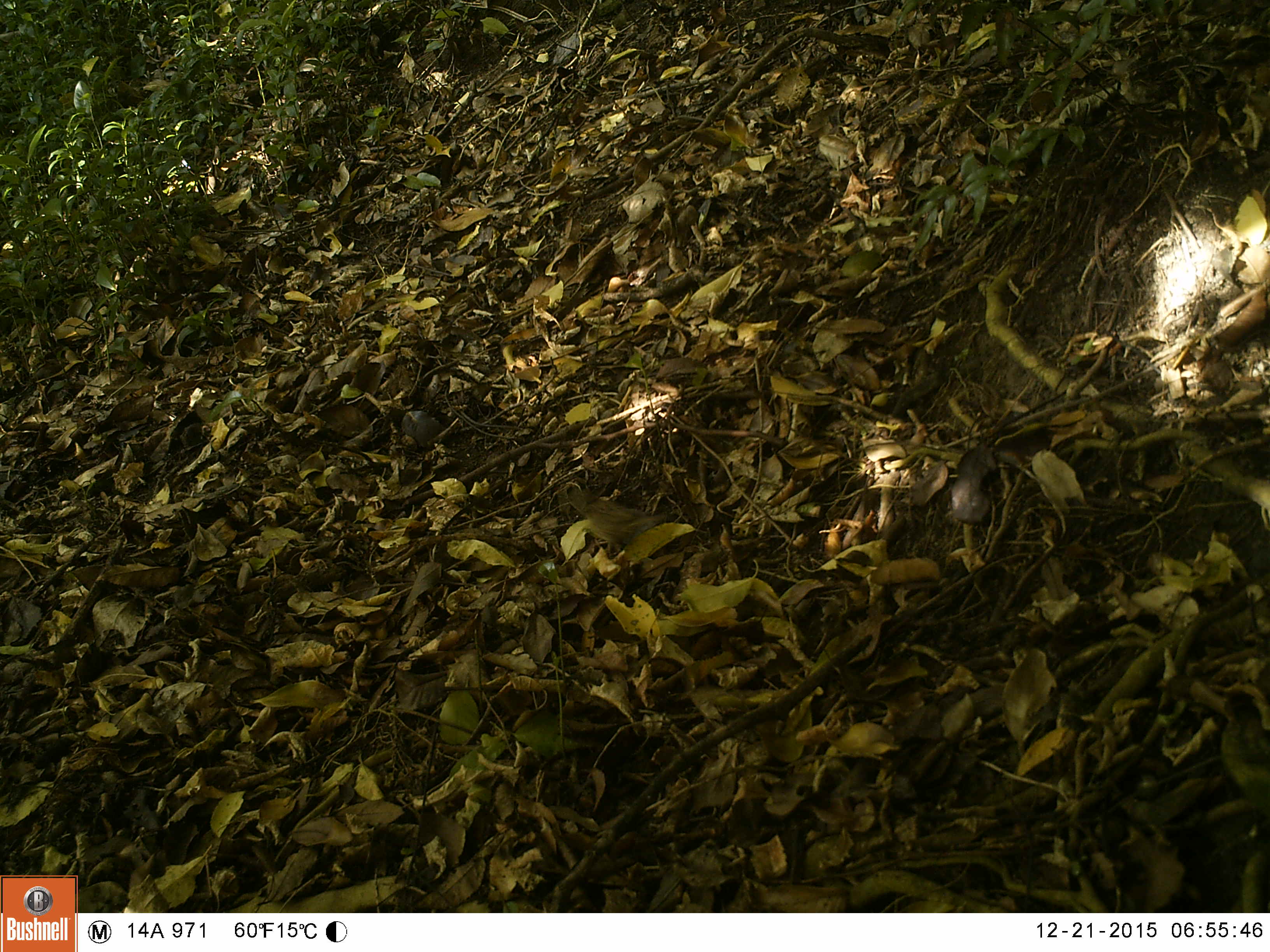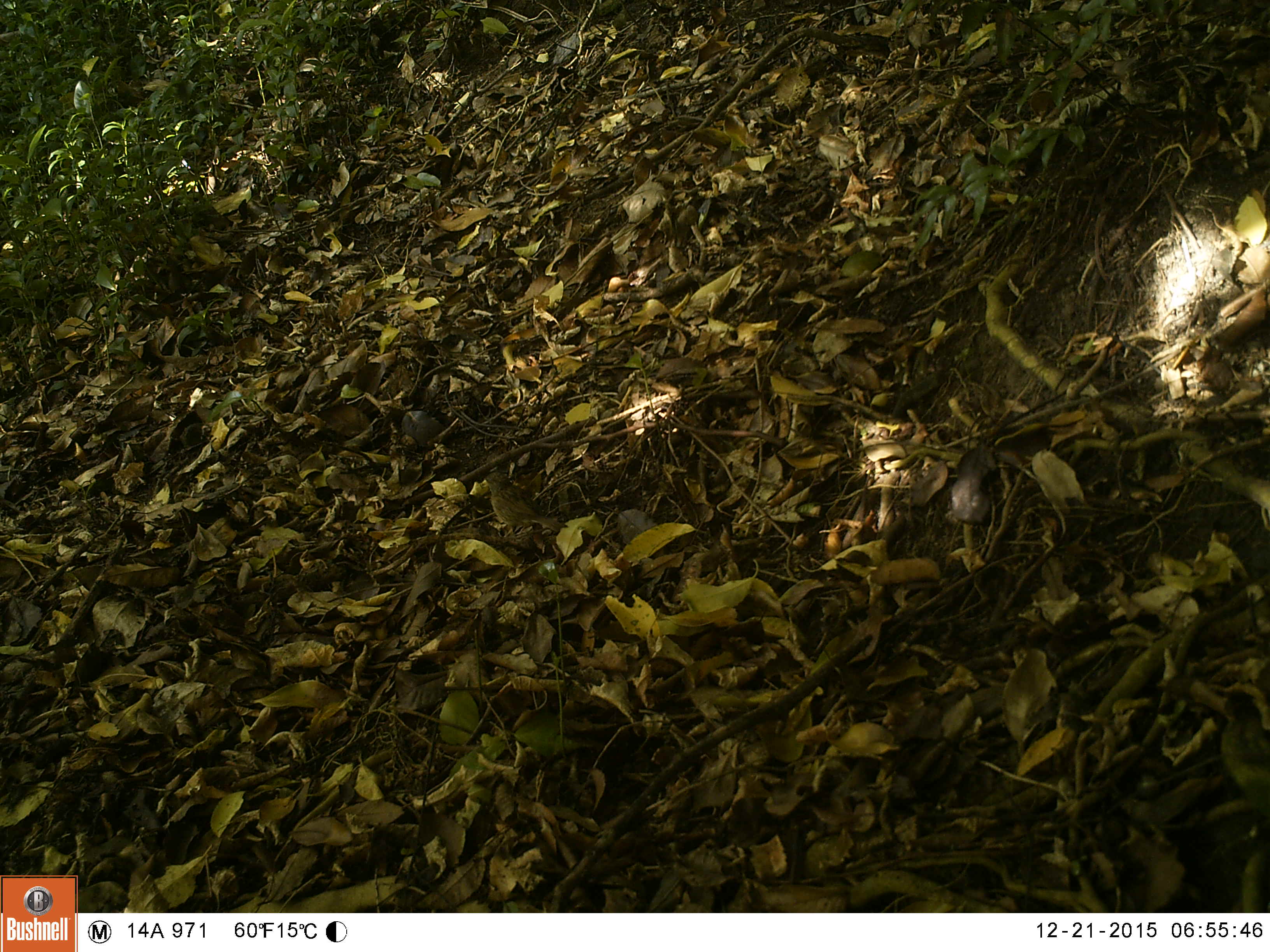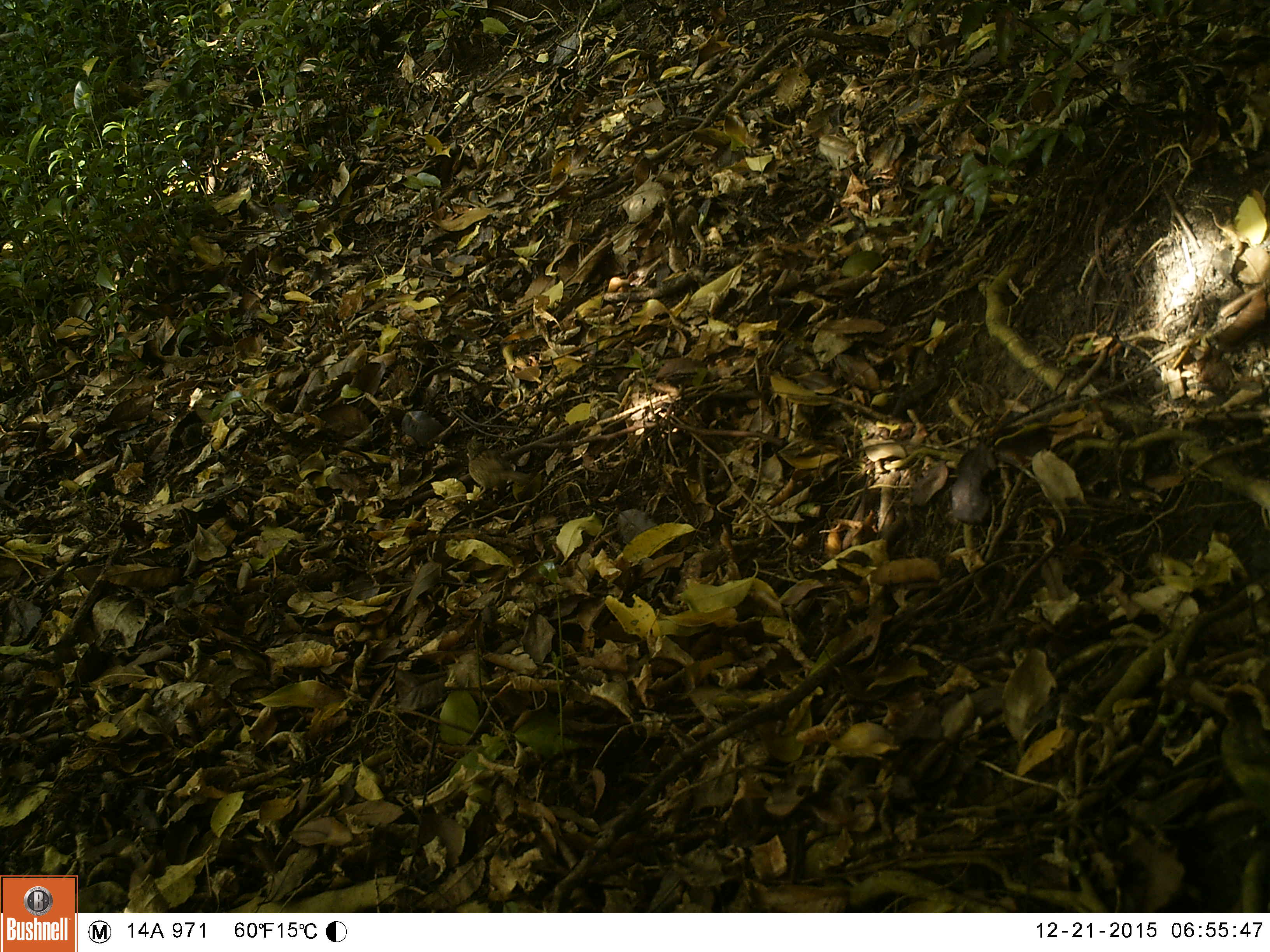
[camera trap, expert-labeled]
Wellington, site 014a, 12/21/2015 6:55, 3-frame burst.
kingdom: Animalia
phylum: Chordata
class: Aves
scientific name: Aves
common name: bird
Bird (Aves).